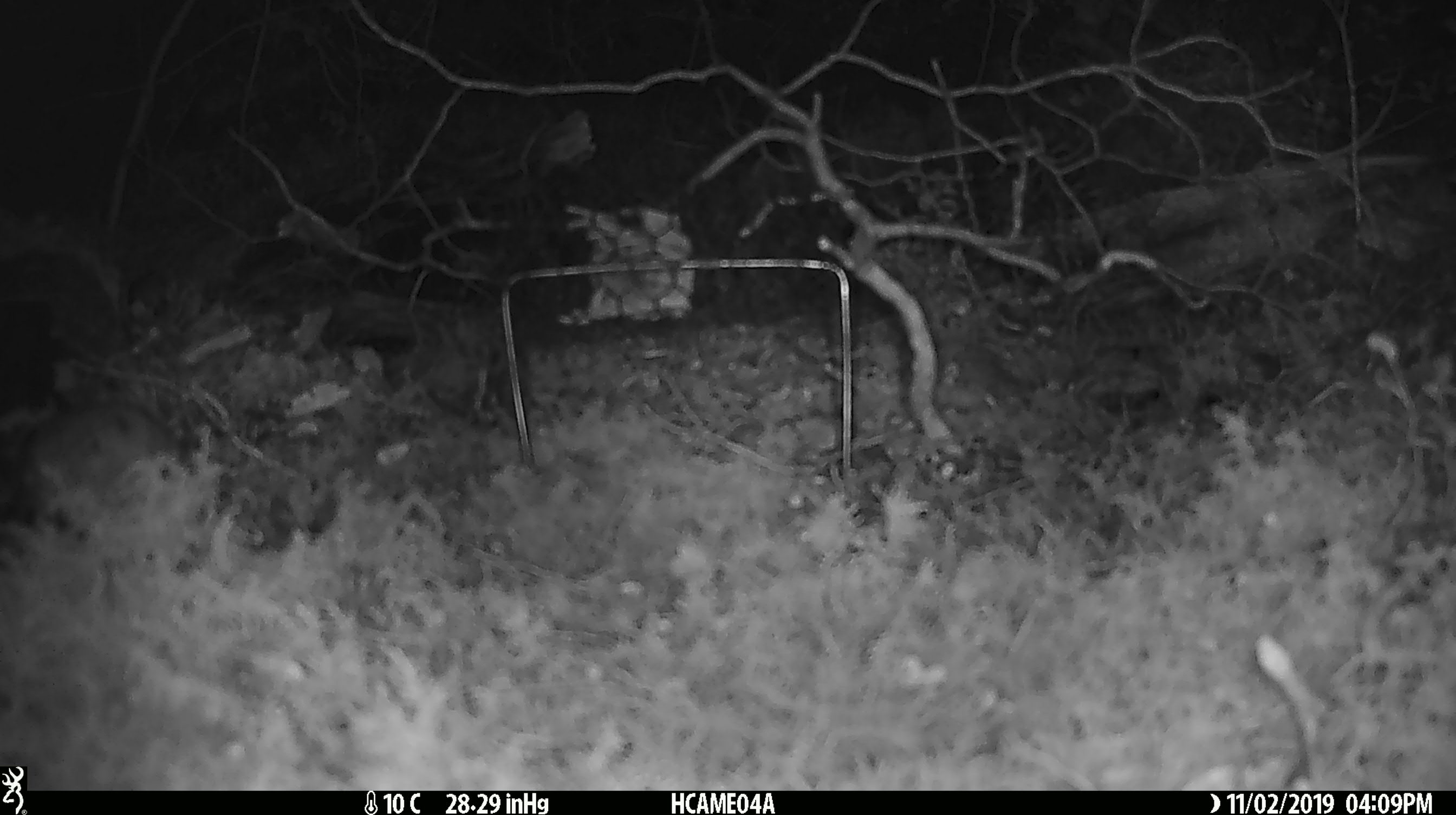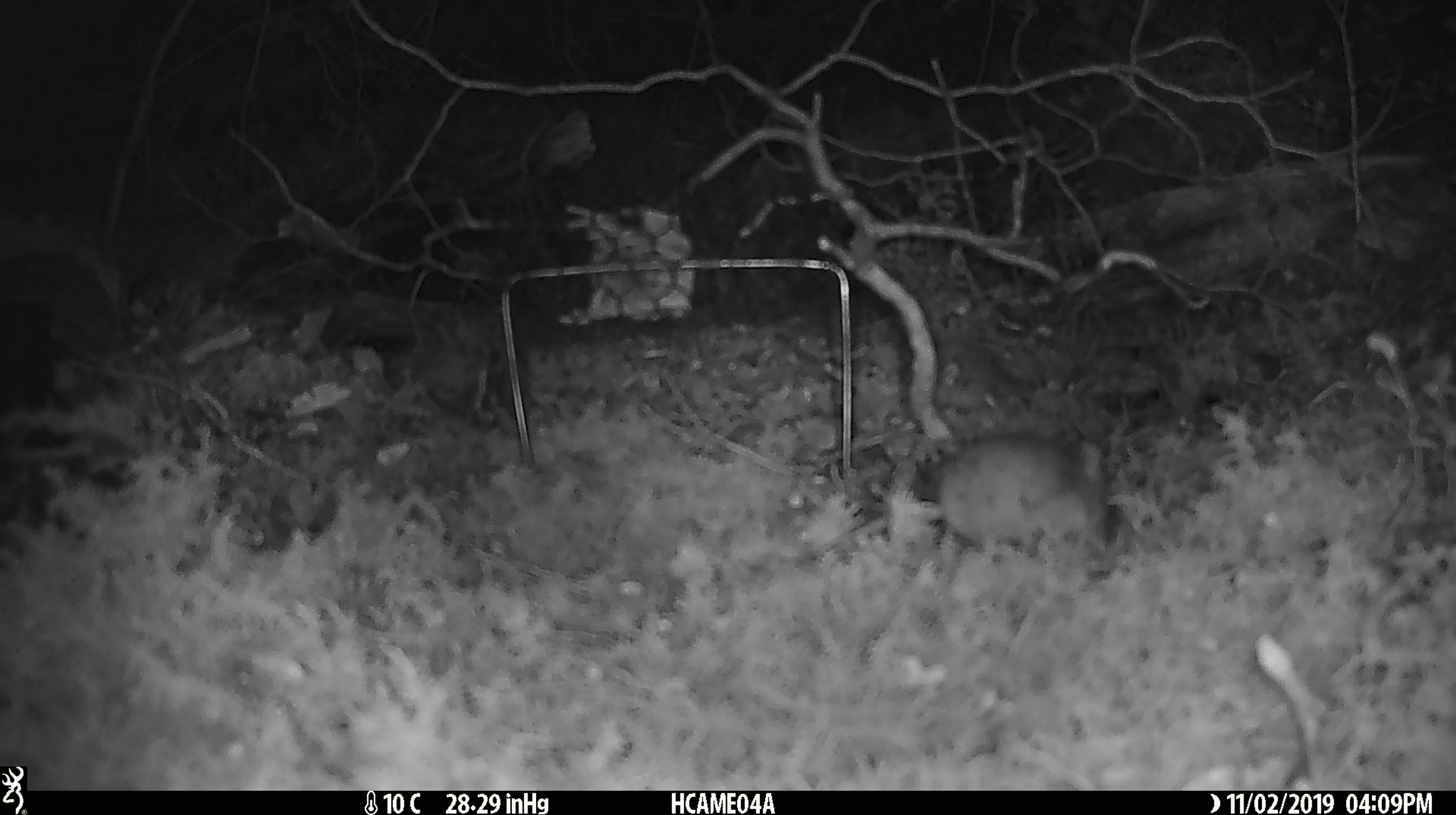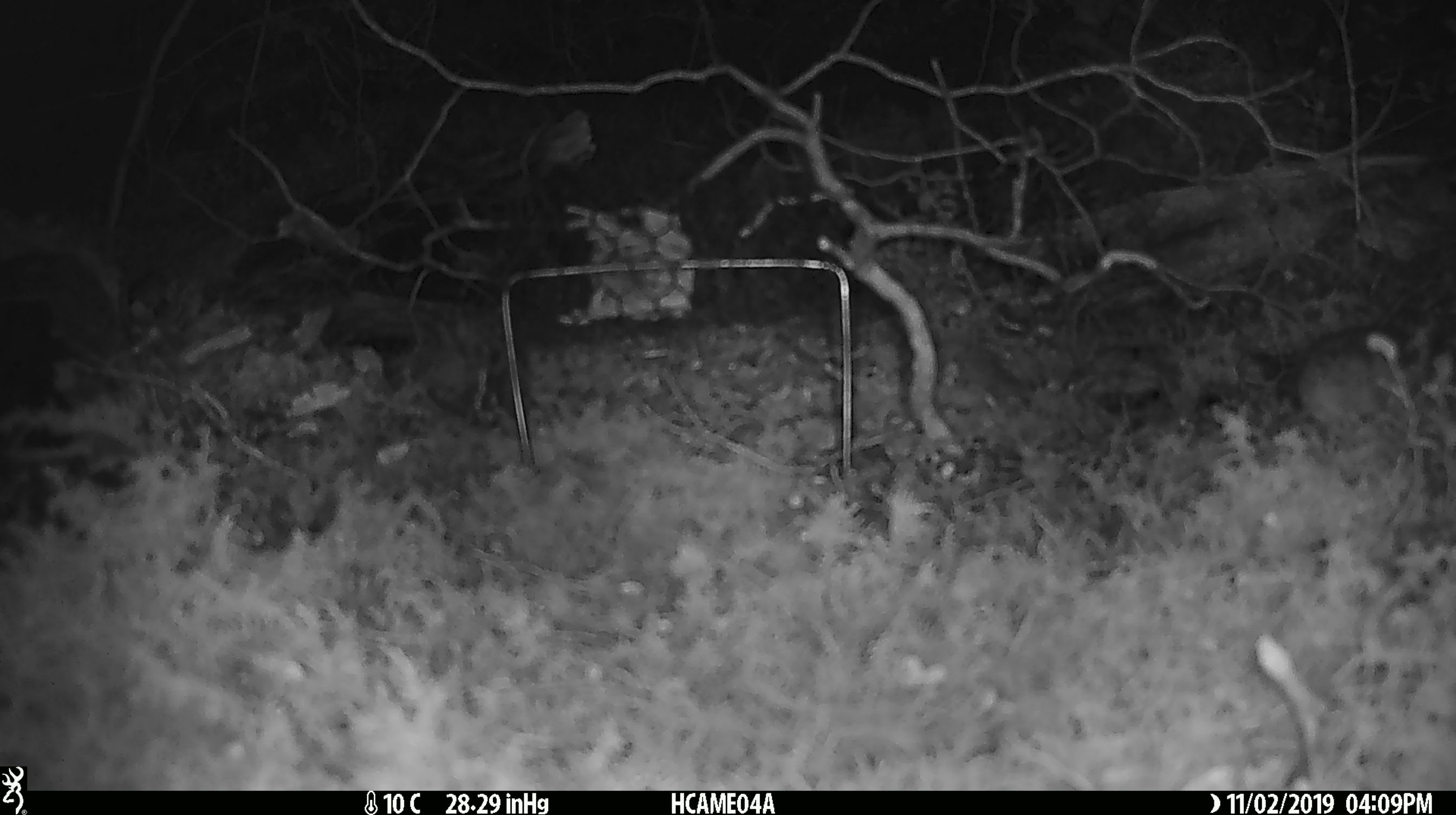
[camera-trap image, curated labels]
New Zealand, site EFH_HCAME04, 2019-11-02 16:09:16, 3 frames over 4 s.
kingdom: Animalia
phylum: Chordata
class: Mammalia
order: Rodentia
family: Muridae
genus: Mus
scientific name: Mus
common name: mouse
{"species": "mouse (Mus)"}